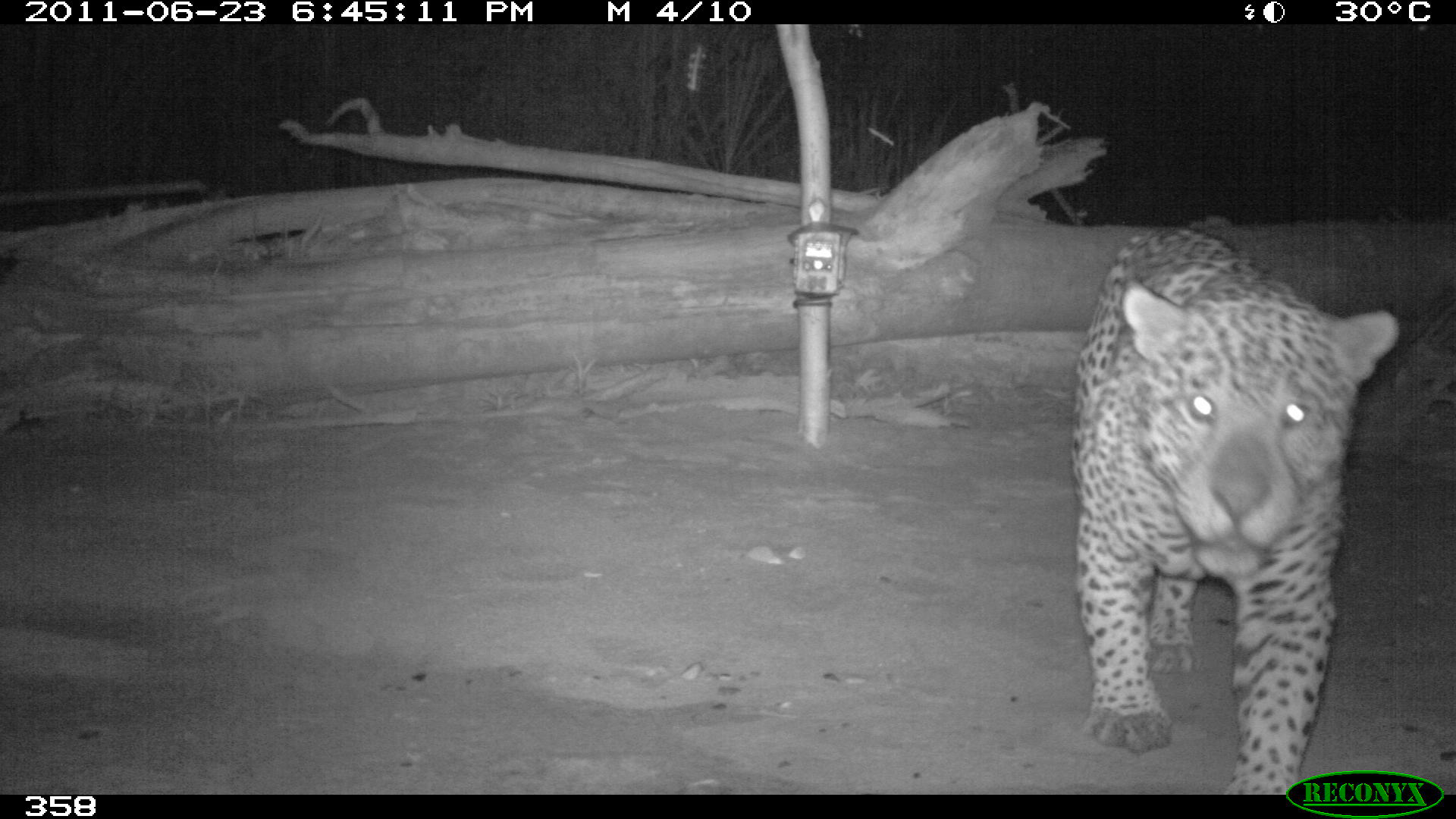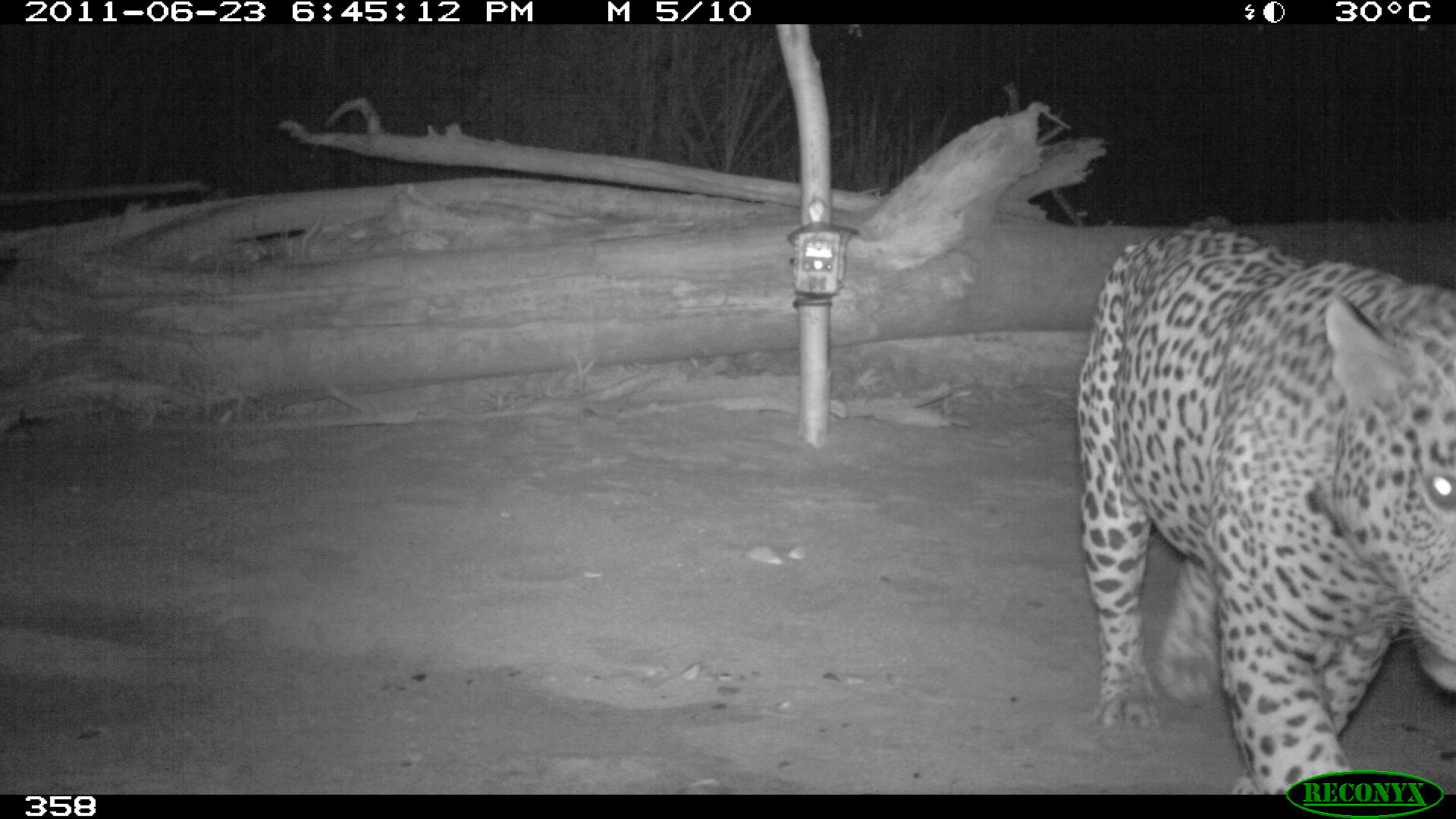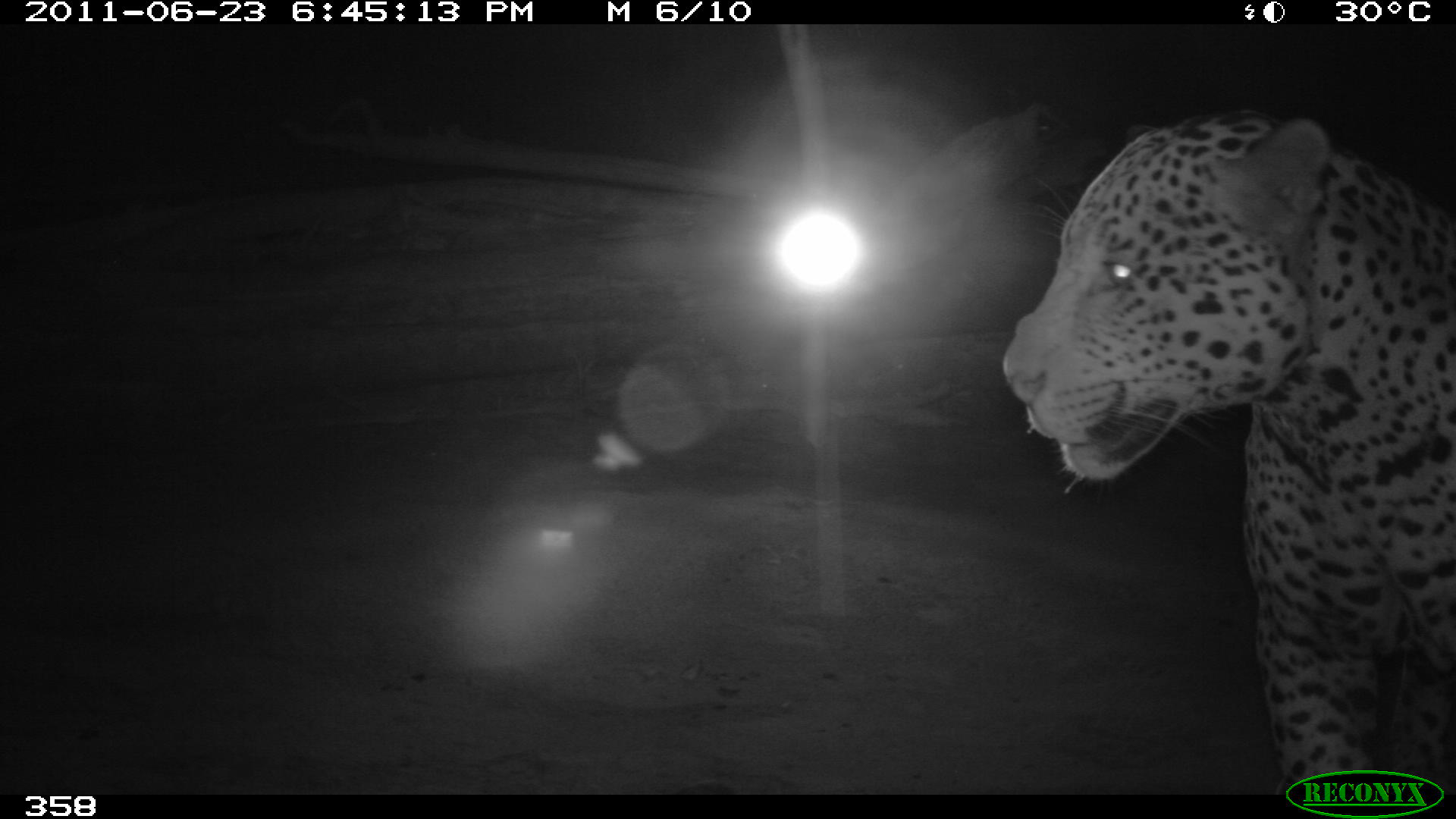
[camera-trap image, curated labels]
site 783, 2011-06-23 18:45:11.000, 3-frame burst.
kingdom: Animalia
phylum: Chordata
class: Mammalia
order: Carnivora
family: Felidae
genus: Panthera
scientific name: Panthera onca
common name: jaguar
Panthera onca (jaguar).